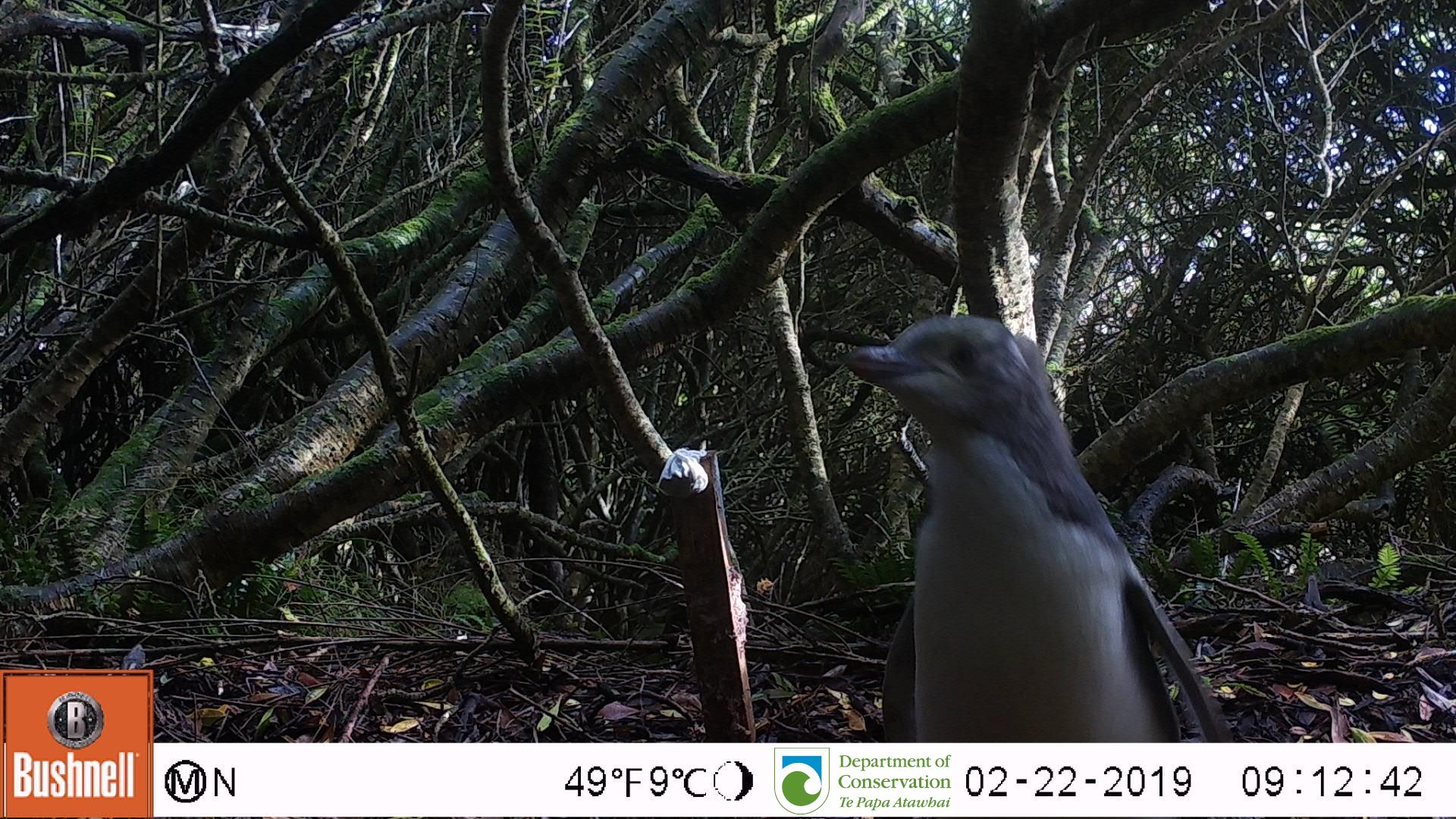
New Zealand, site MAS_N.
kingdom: Animalia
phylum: Chordata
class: Aves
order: Sphenisciformes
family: Spheniscidae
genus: Megadyptes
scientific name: Megadyptes antipodes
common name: yellow-eyed penguin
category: yellow eyed penguin